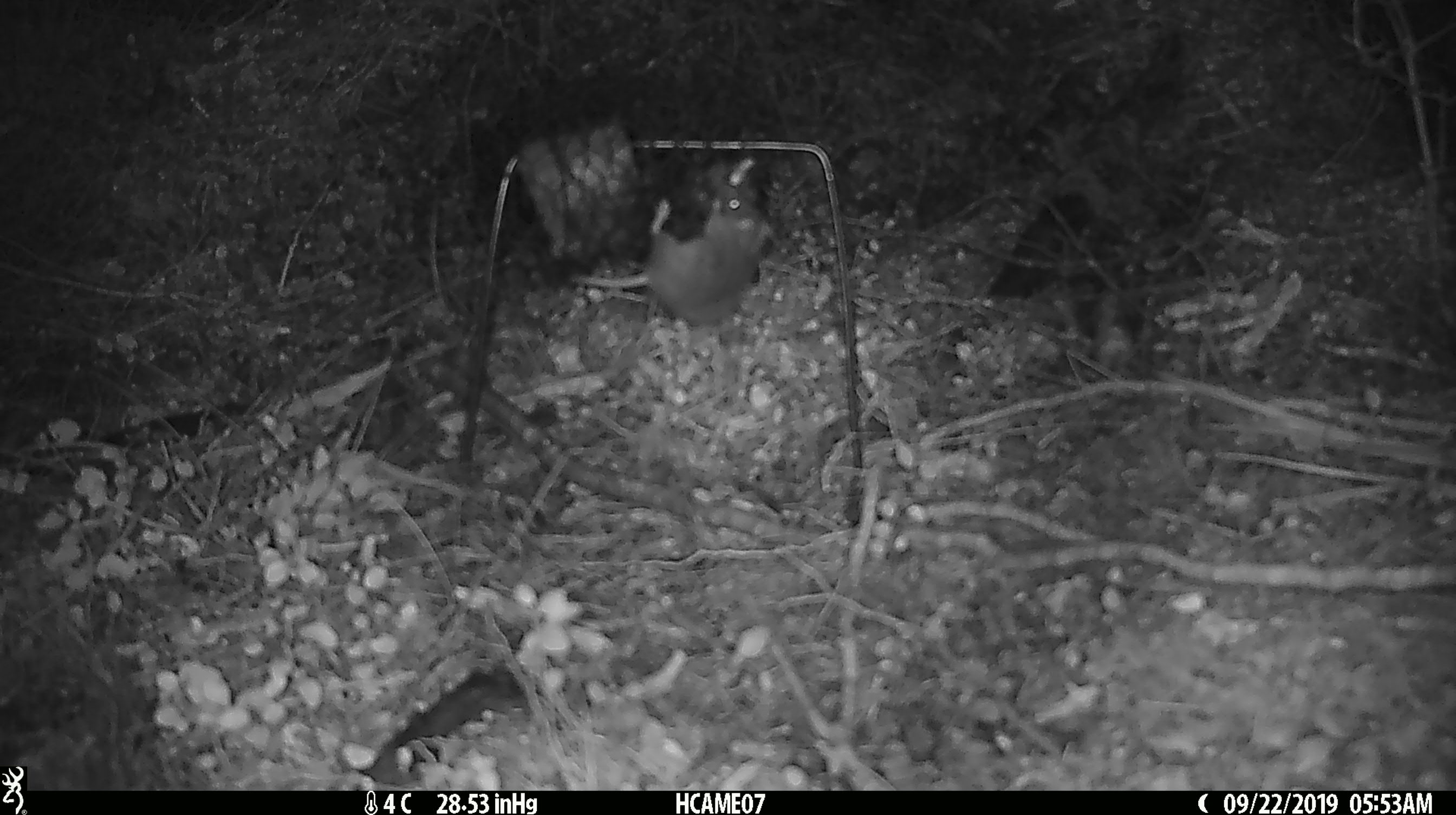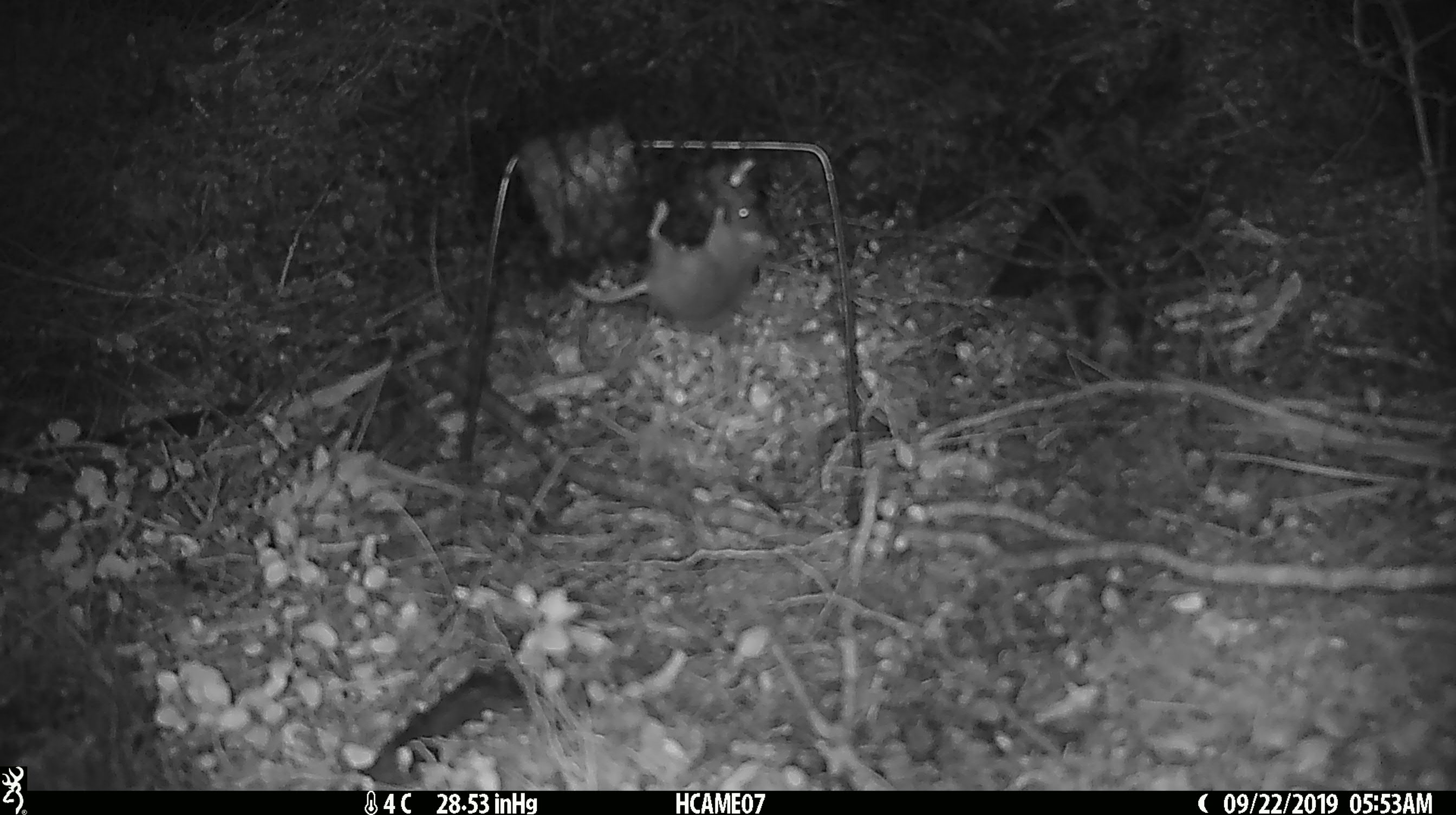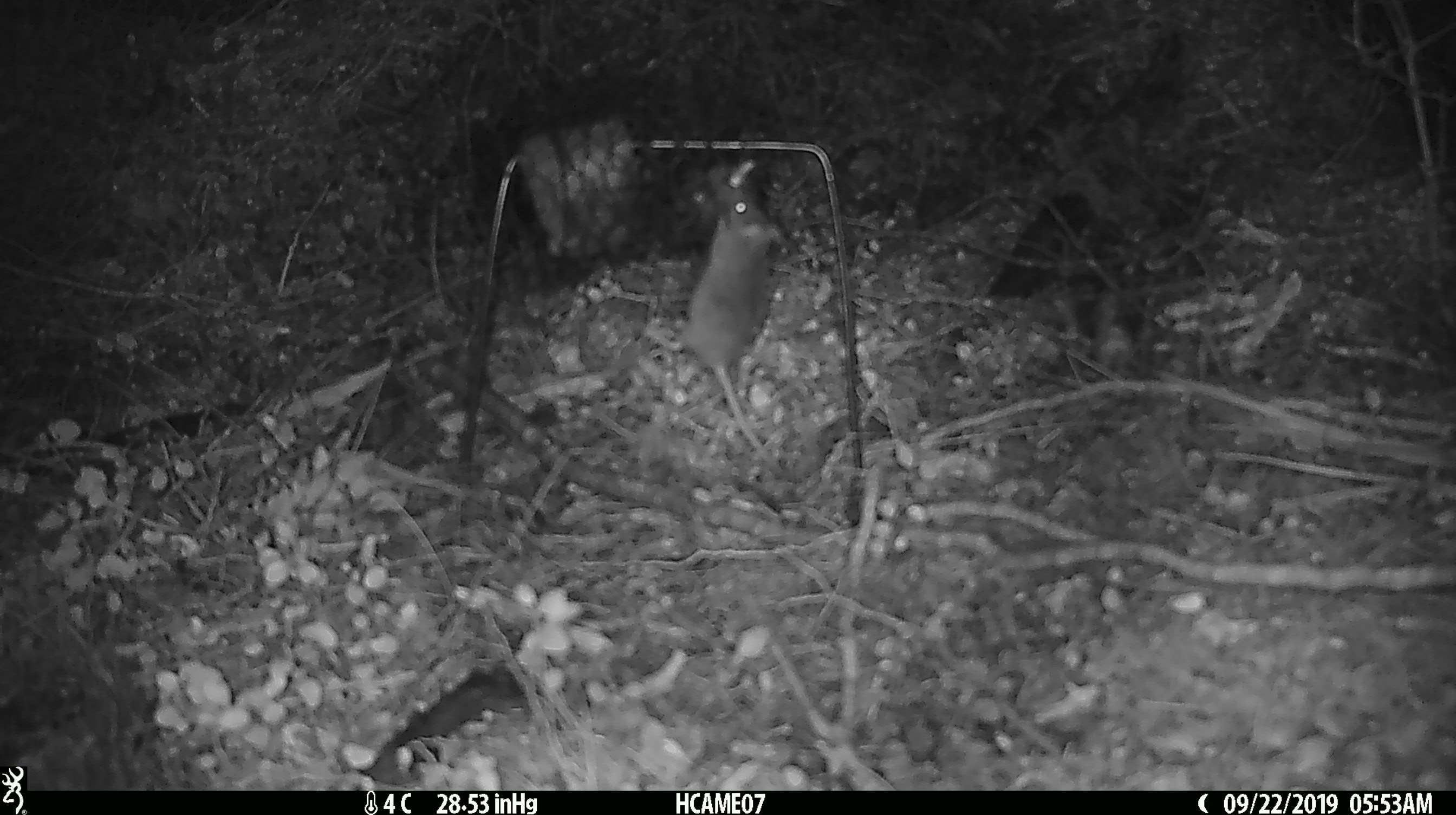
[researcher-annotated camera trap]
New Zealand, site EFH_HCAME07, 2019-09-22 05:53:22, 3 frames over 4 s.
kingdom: Animalia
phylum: Chordata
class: Mammalia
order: Rodentia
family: Muridae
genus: Mus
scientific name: Mus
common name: mouse